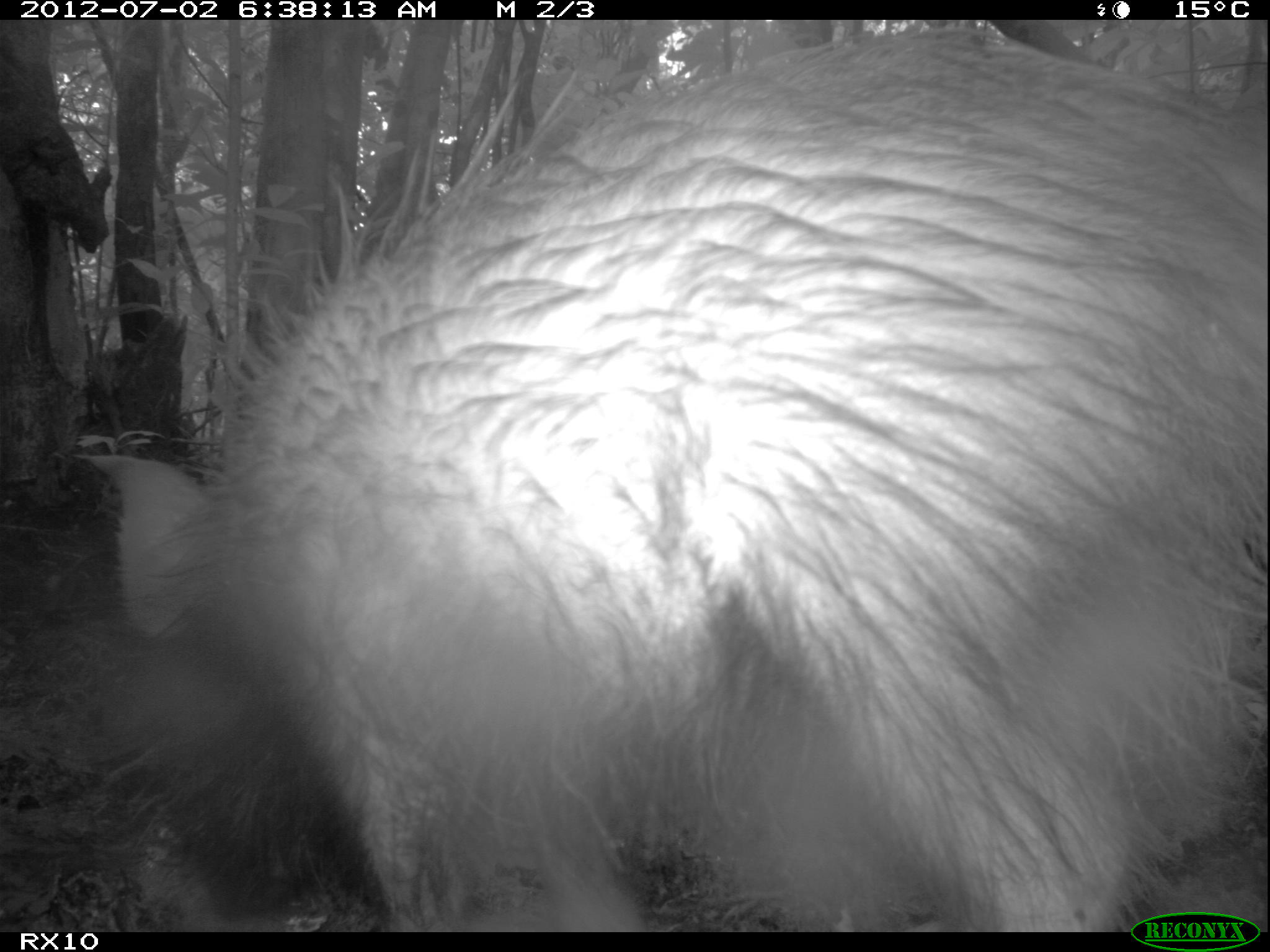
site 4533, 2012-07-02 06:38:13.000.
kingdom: Animalia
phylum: Chordata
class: Mammalia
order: Carnivora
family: Eupleridae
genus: Fossa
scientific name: Fossa fossana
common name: fanaloka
Fossa fossana (fanaloka), count 1.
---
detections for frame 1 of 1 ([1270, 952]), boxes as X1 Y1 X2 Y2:
fossa fossana: 73 23 1265 931